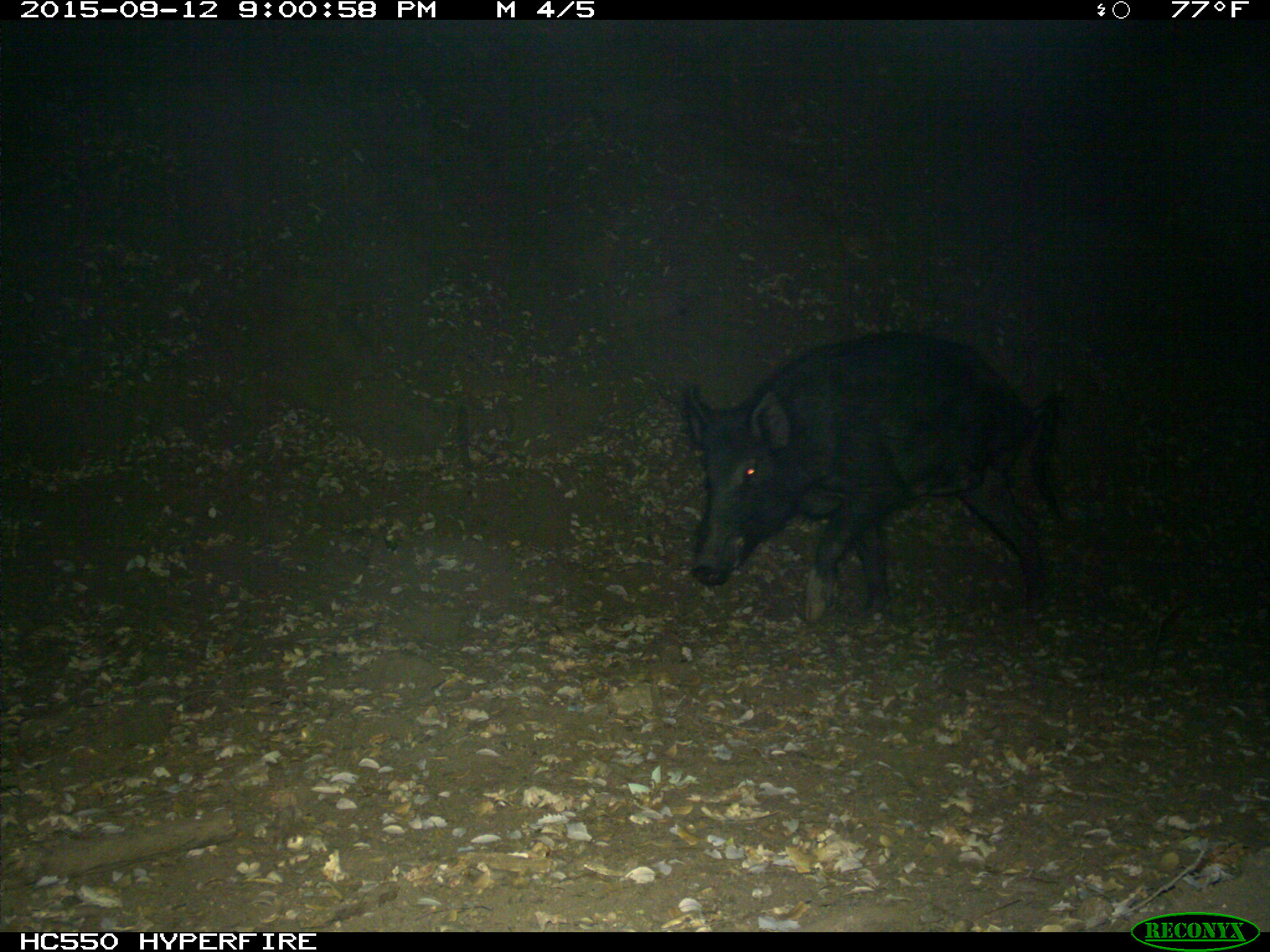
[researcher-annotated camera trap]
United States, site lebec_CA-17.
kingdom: Animalia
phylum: Chordata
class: Mammalia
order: Artiodactyla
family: Suidae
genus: Sus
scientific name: Sus scrofa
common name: wild boar